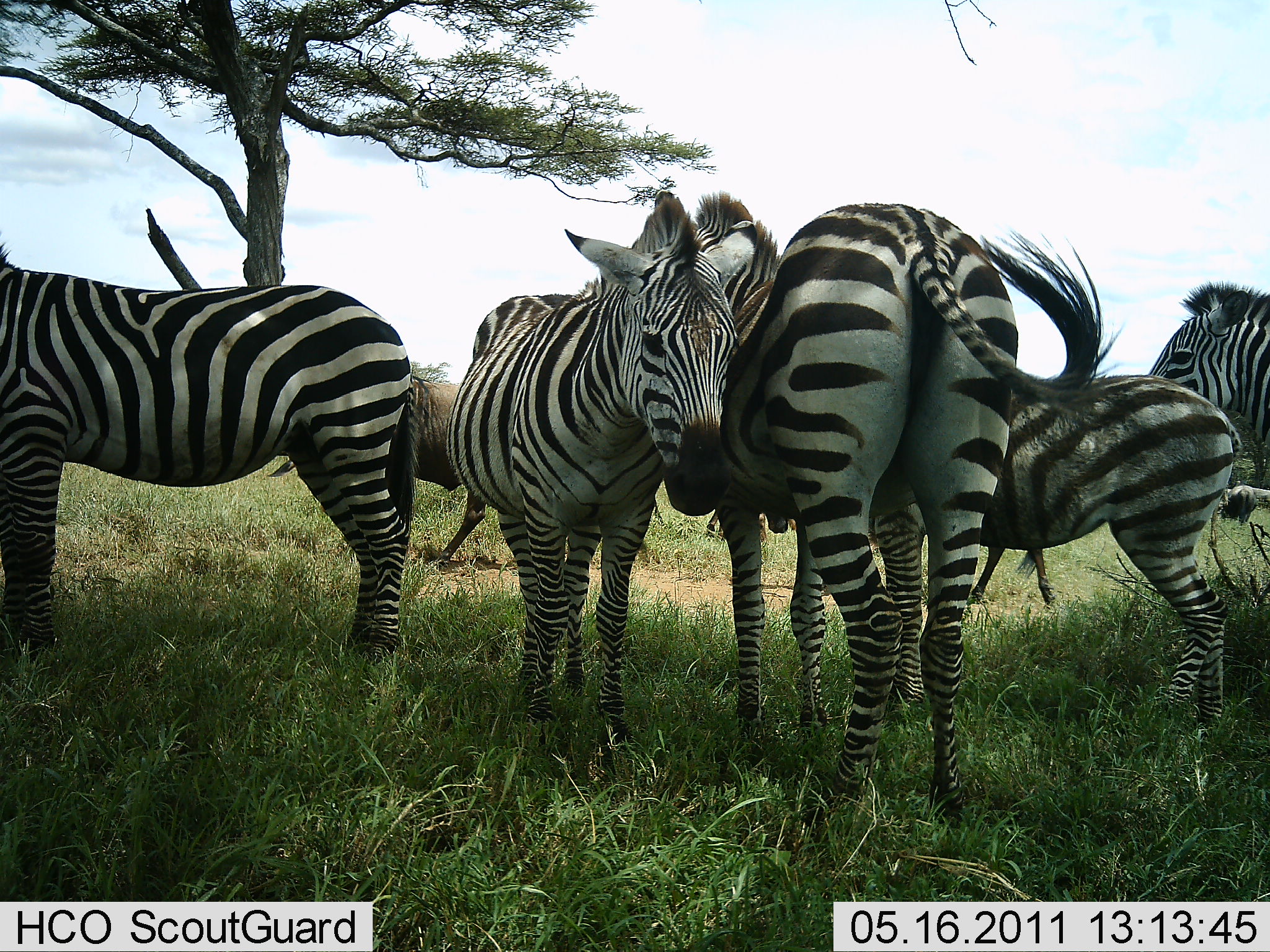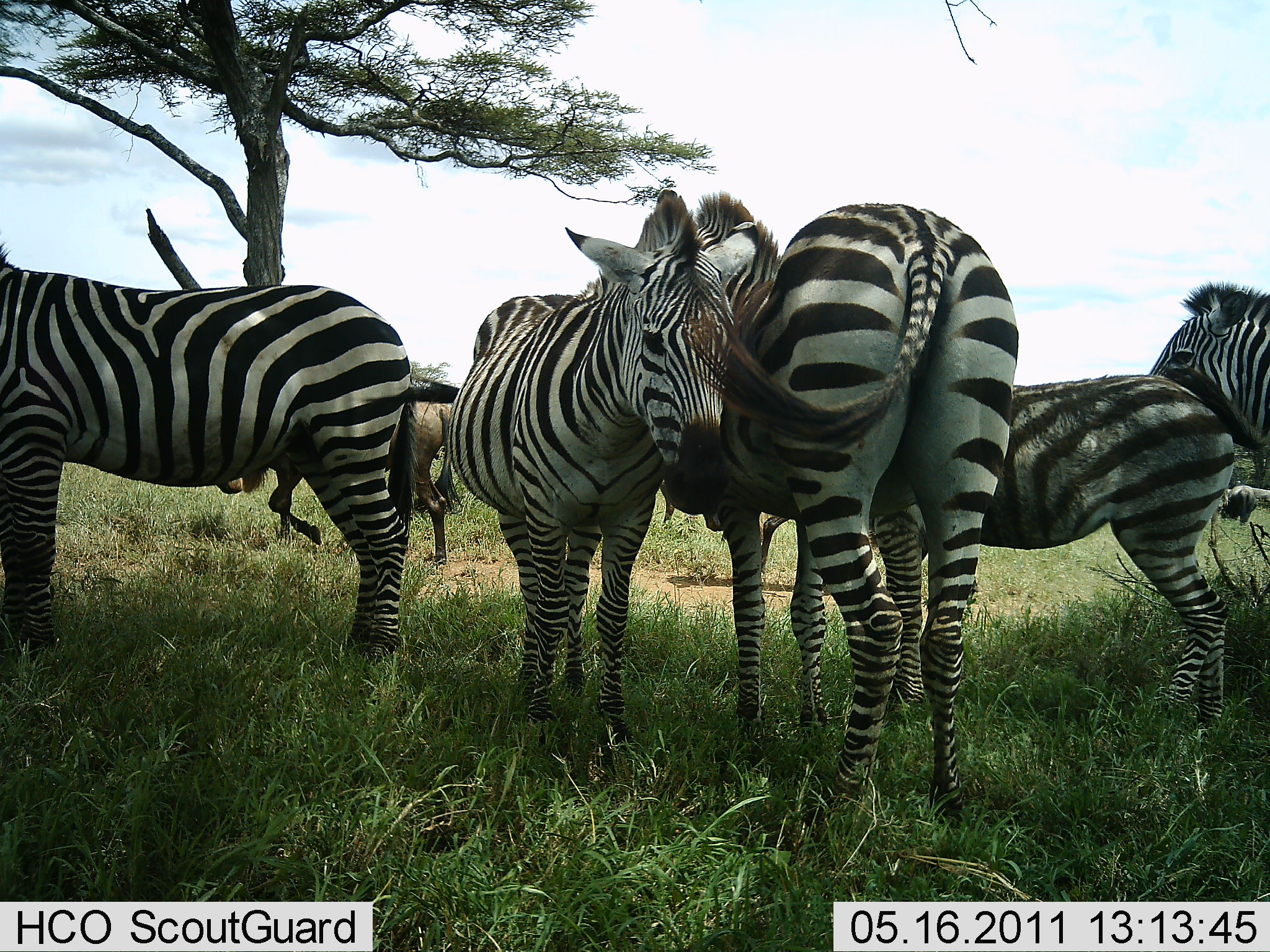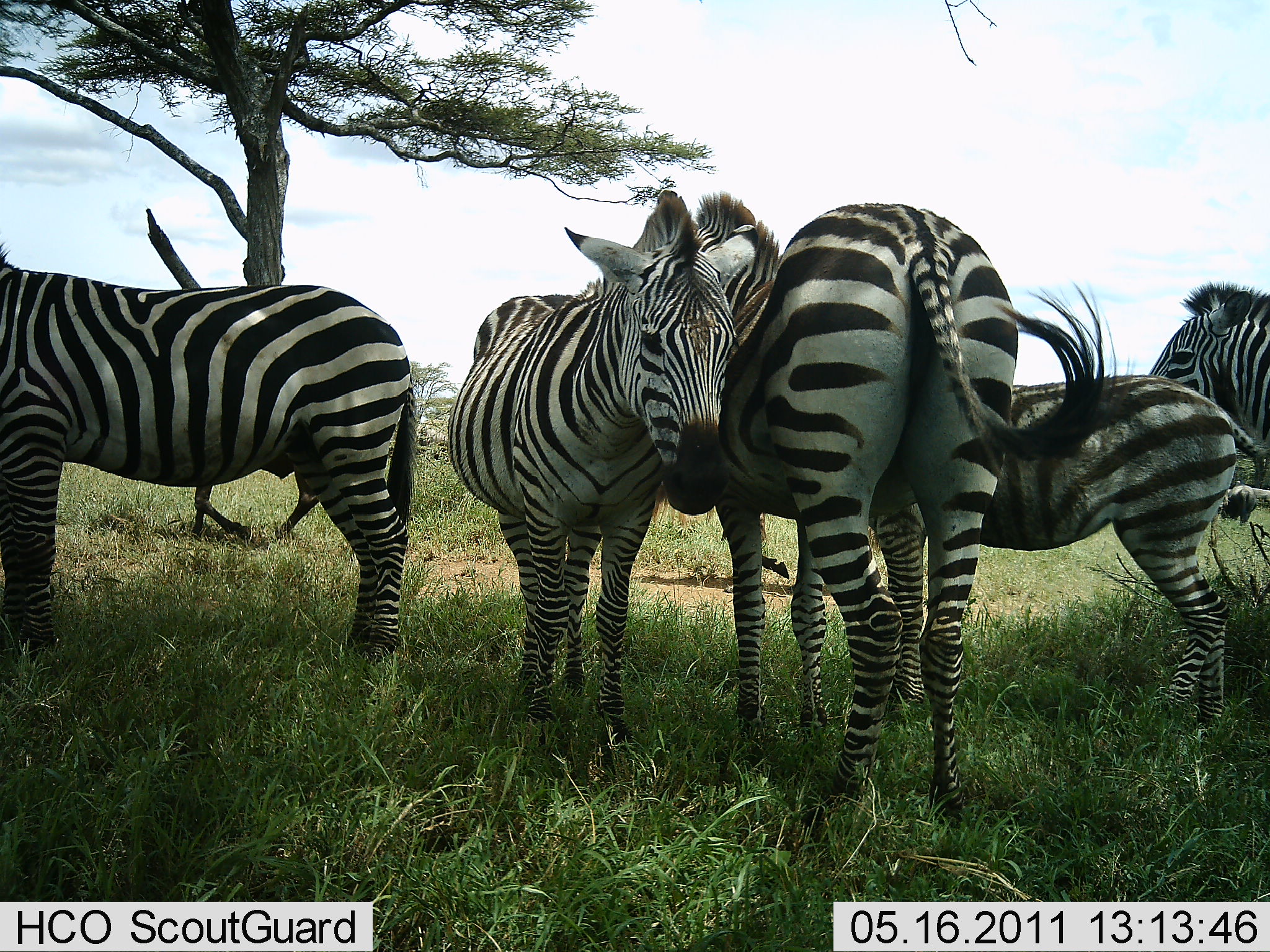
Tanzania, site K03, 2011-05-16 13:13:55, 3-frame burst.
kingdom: Animalia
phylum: Chordata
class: Mammalia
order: Artiodactyla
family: Bovidae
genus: Connochaetes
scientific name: Connochaetes taurinus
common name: blue wildebeest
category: wildebeest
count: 2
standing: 0%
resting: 0%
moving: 100%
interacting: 0%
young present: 0%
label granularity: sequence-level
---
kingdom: Animalia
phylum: Chordata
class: Mammalia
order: Perissodactyla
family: Equidae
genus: Equus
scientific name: Equus quagga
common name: plains zebra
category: zebra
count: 5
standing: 89%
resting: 21%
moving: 5%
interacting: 37%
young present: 37%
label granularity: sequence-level